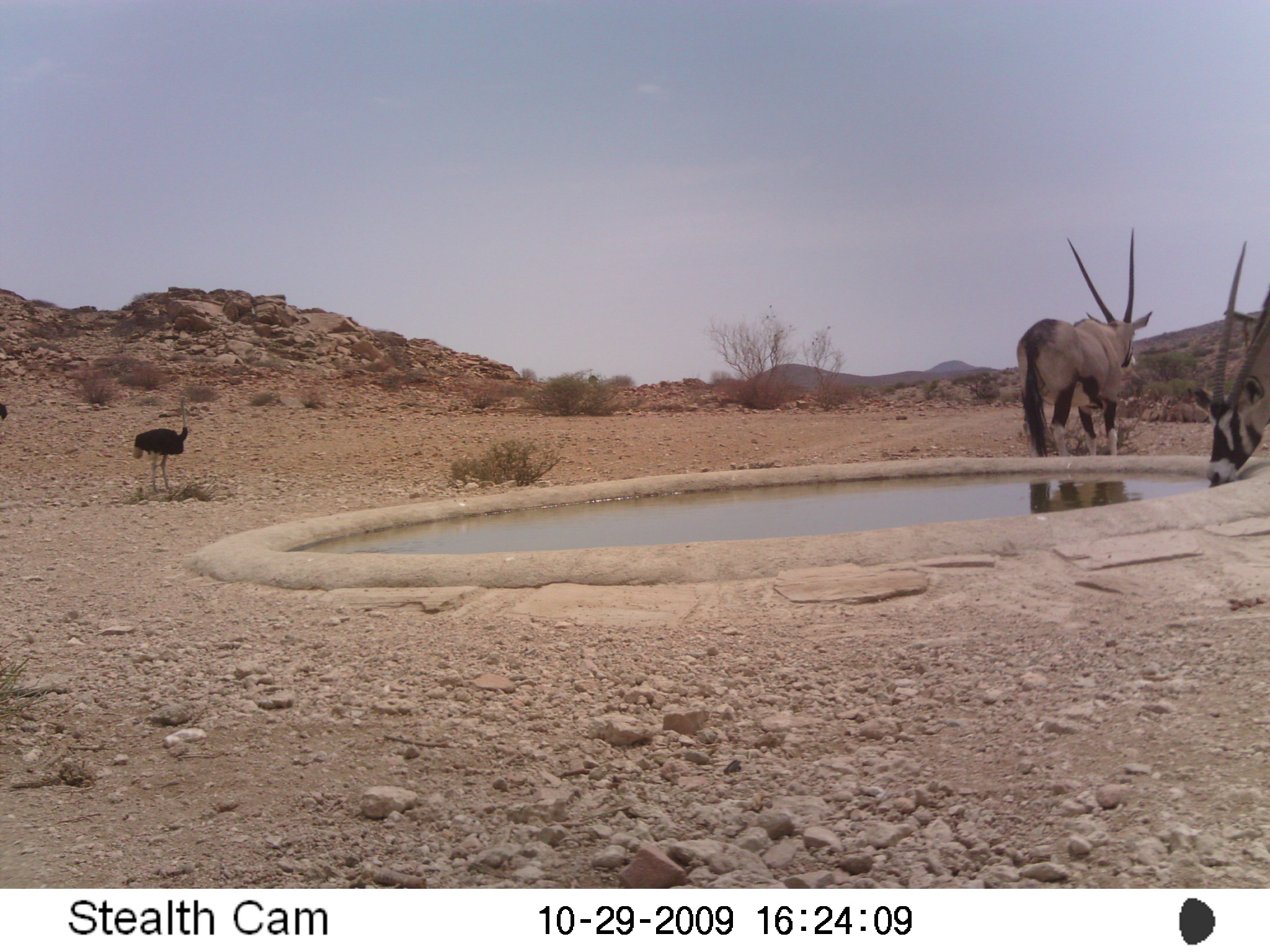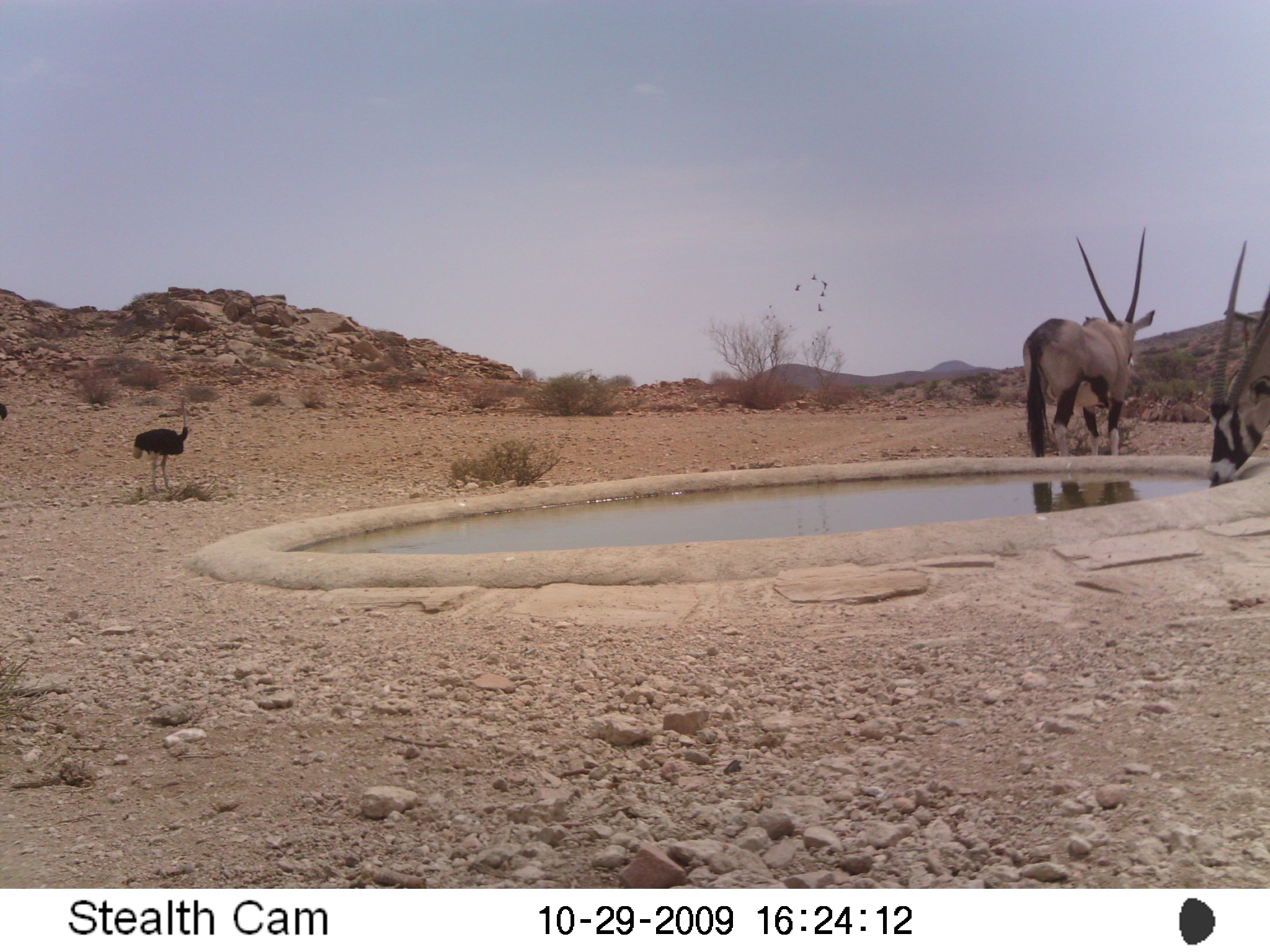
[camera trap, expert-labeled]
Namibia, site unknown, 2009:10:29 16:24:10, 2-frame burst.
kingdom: Animalia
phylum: Chordata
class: Mammalia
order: Artiodactyla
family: Bovidae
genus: Oryx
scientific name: Oryx gazella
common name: gemsbok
Oryx gazella (gemsbok).